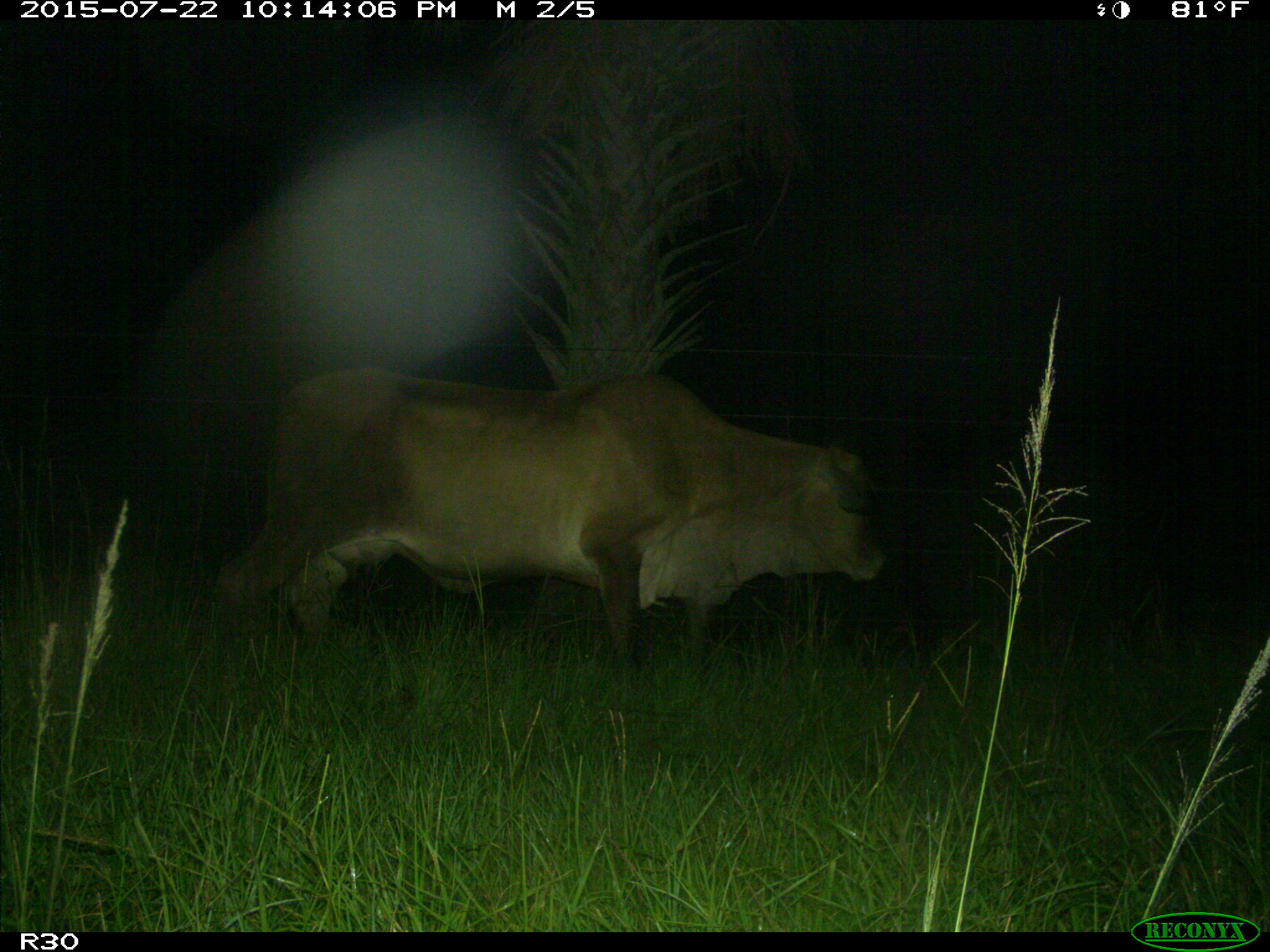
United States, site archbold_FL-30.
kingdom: Animalia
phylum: Chordata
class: Mammalia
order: Artiodactyla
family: Bovidae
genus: Bos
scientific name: Bos taurus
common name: domestic cow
Bos taurus (domestic cow).